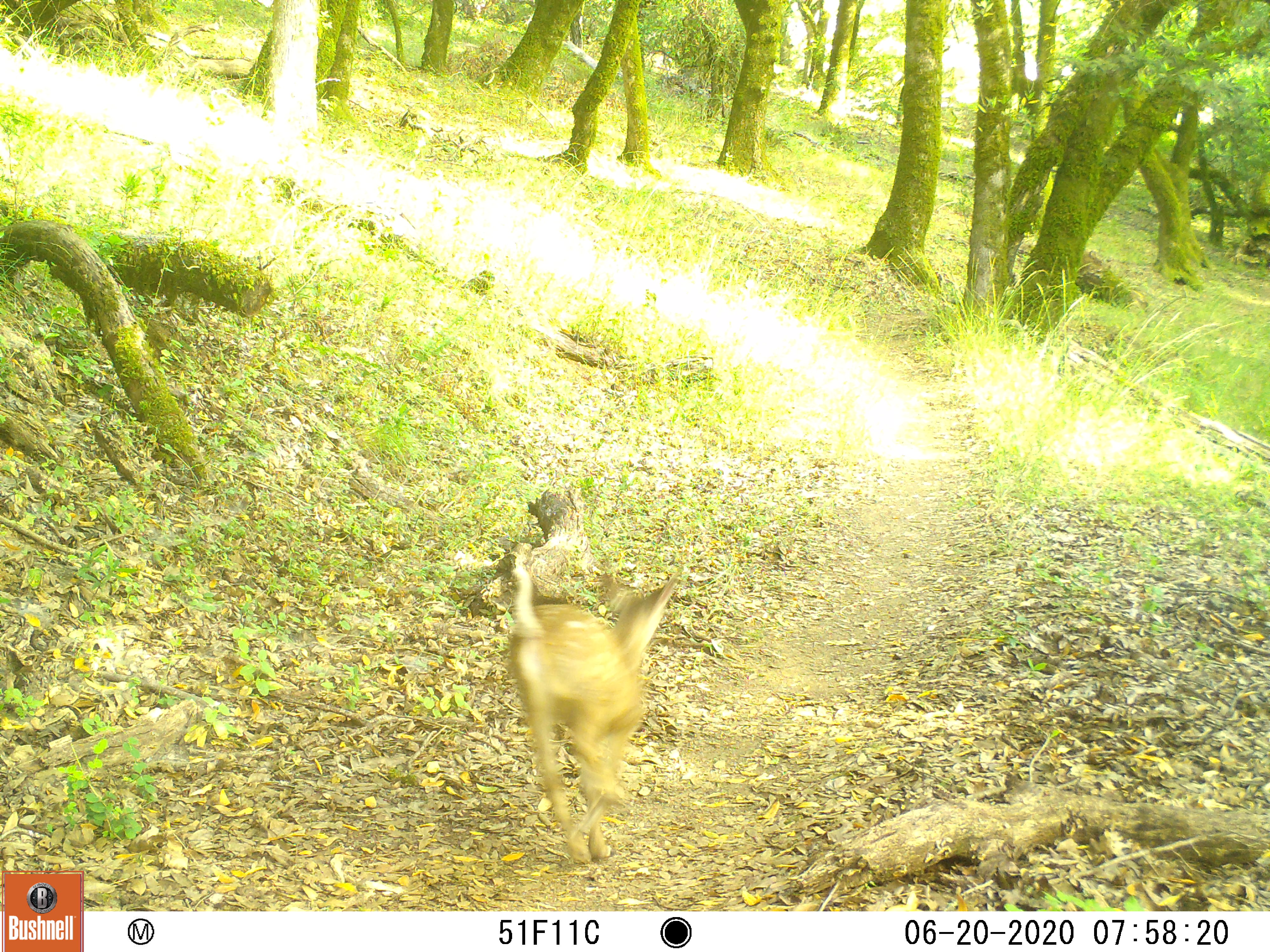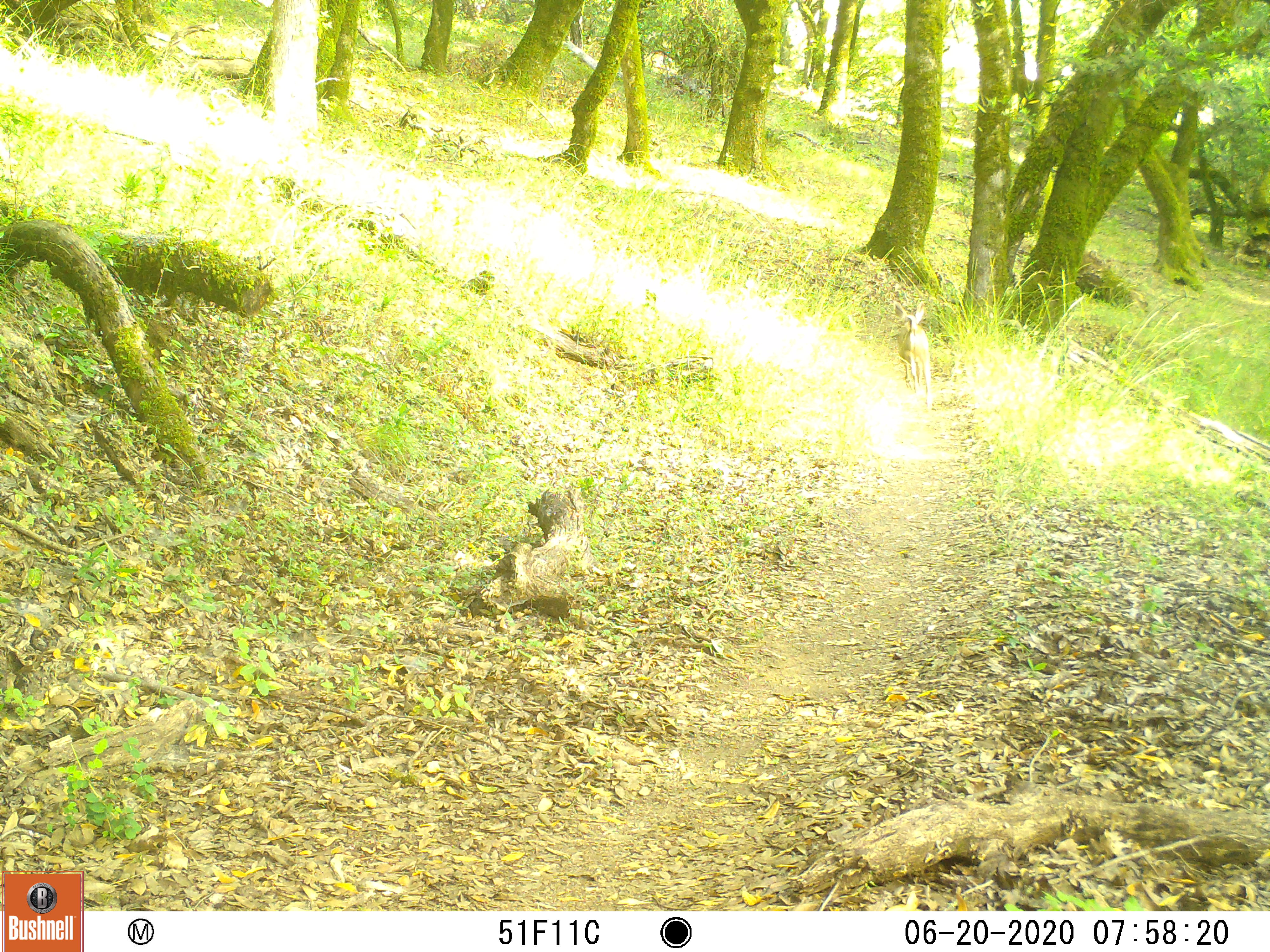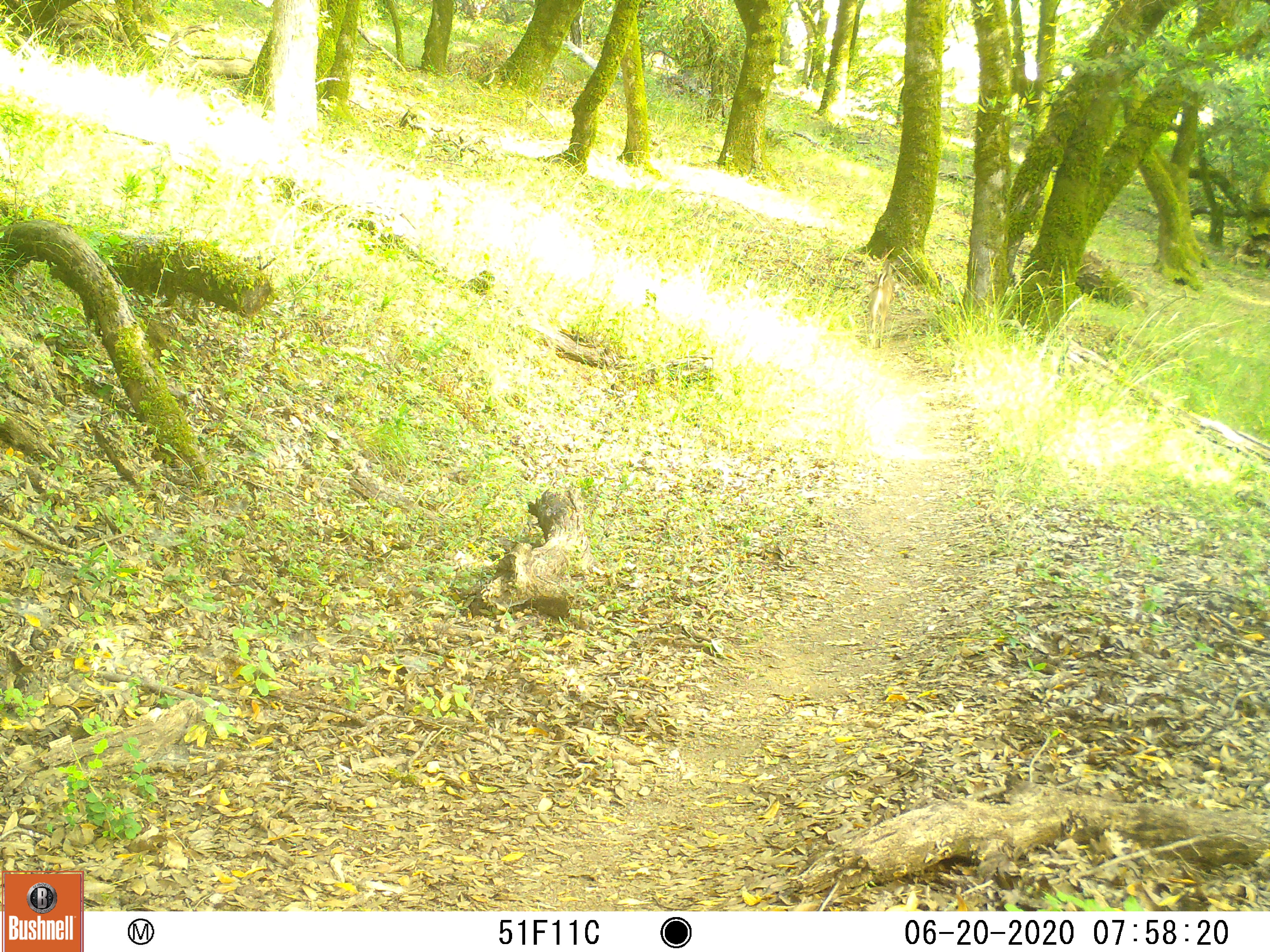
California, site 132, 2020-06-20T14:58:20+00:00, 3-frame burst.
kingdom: Animalia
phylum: Chordata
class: Mammalia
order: Artiodactyla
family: Cervidae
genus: Odocoileus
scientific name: Odocoileus hemionus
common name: mule deer